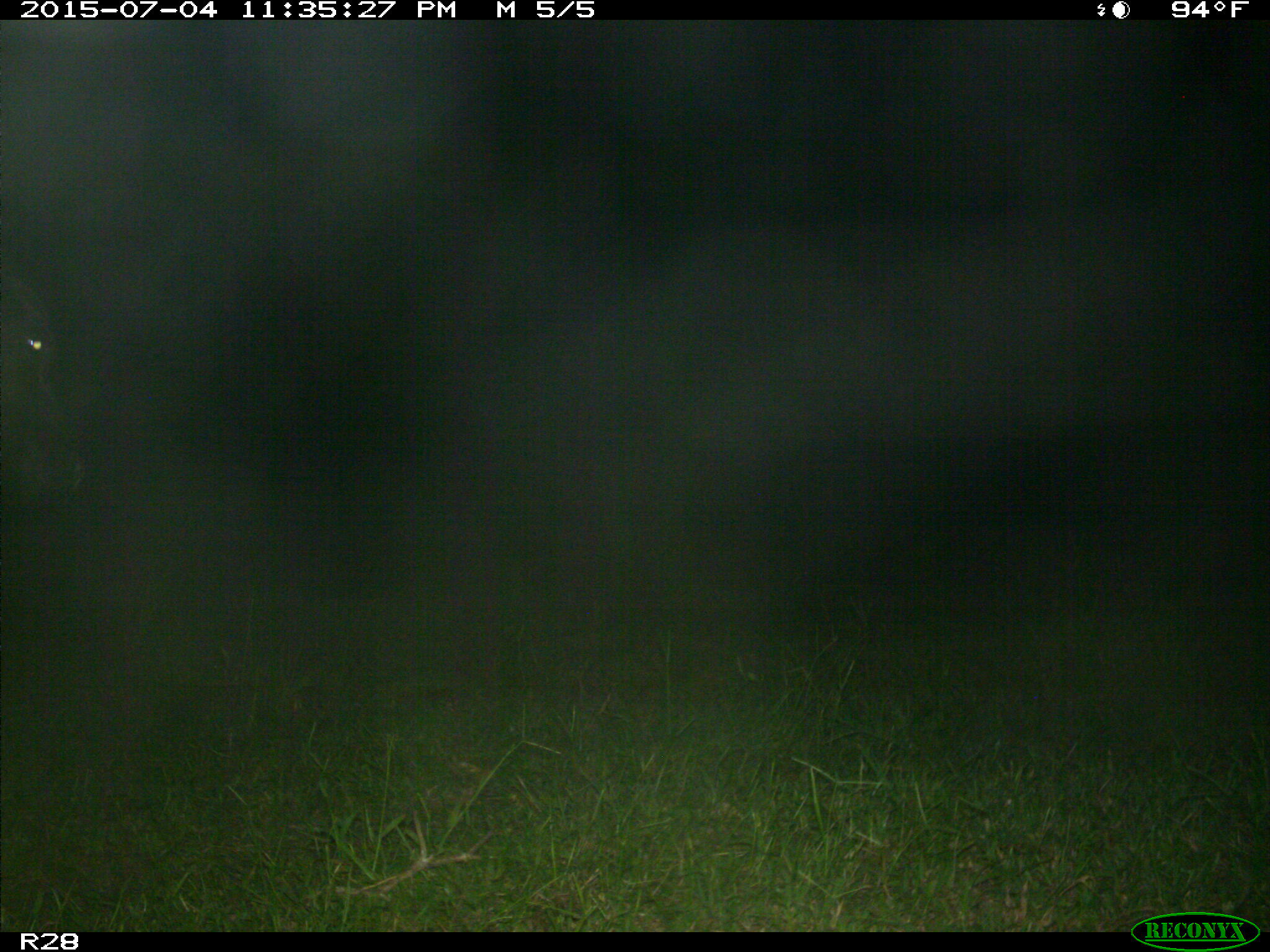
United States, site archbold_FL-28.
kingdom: Animalia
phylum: Chordata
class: Mammalia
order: Artiodactyla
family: Bovidae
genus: Bos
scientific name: Bos taurus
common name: domestic cow